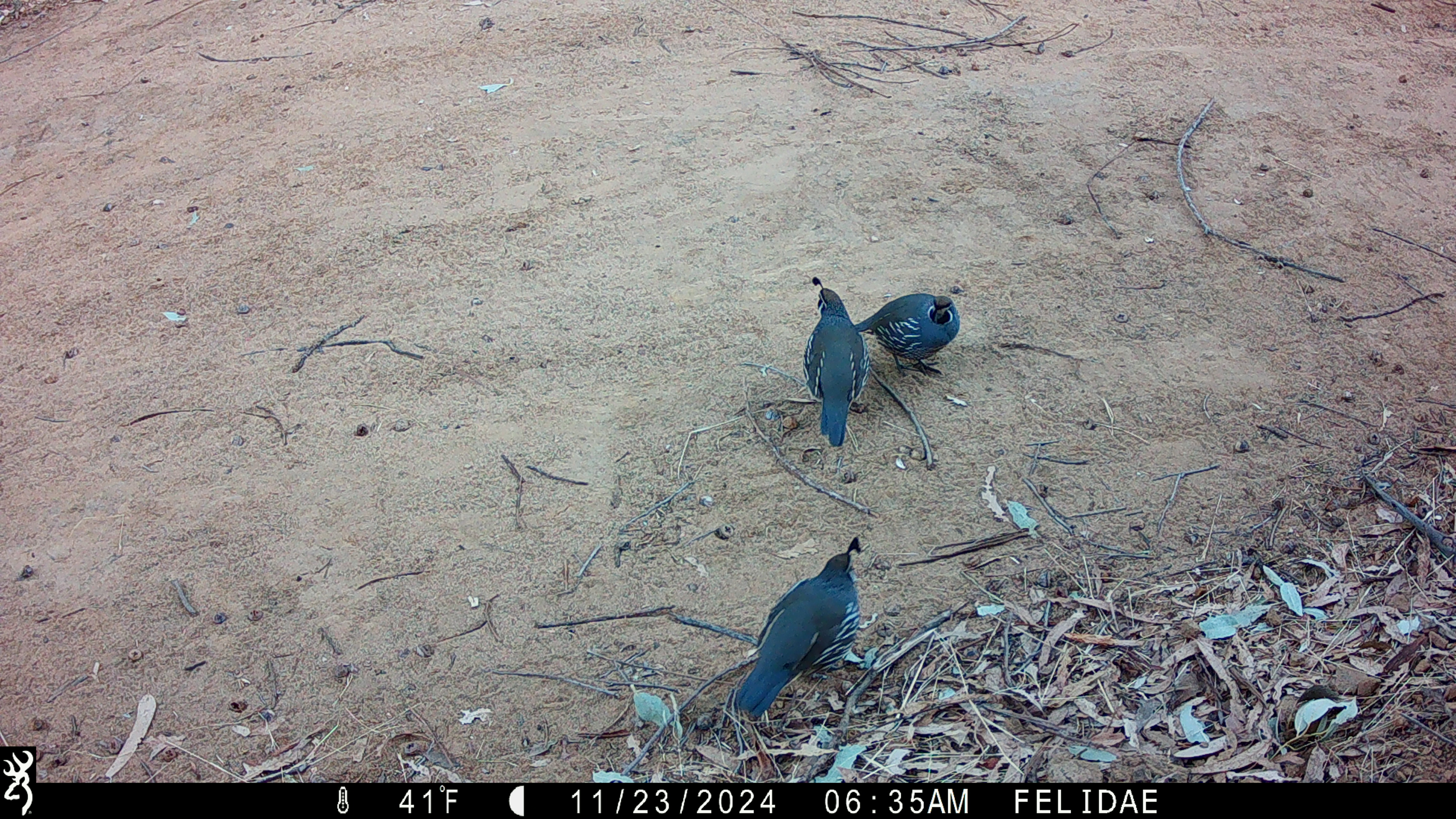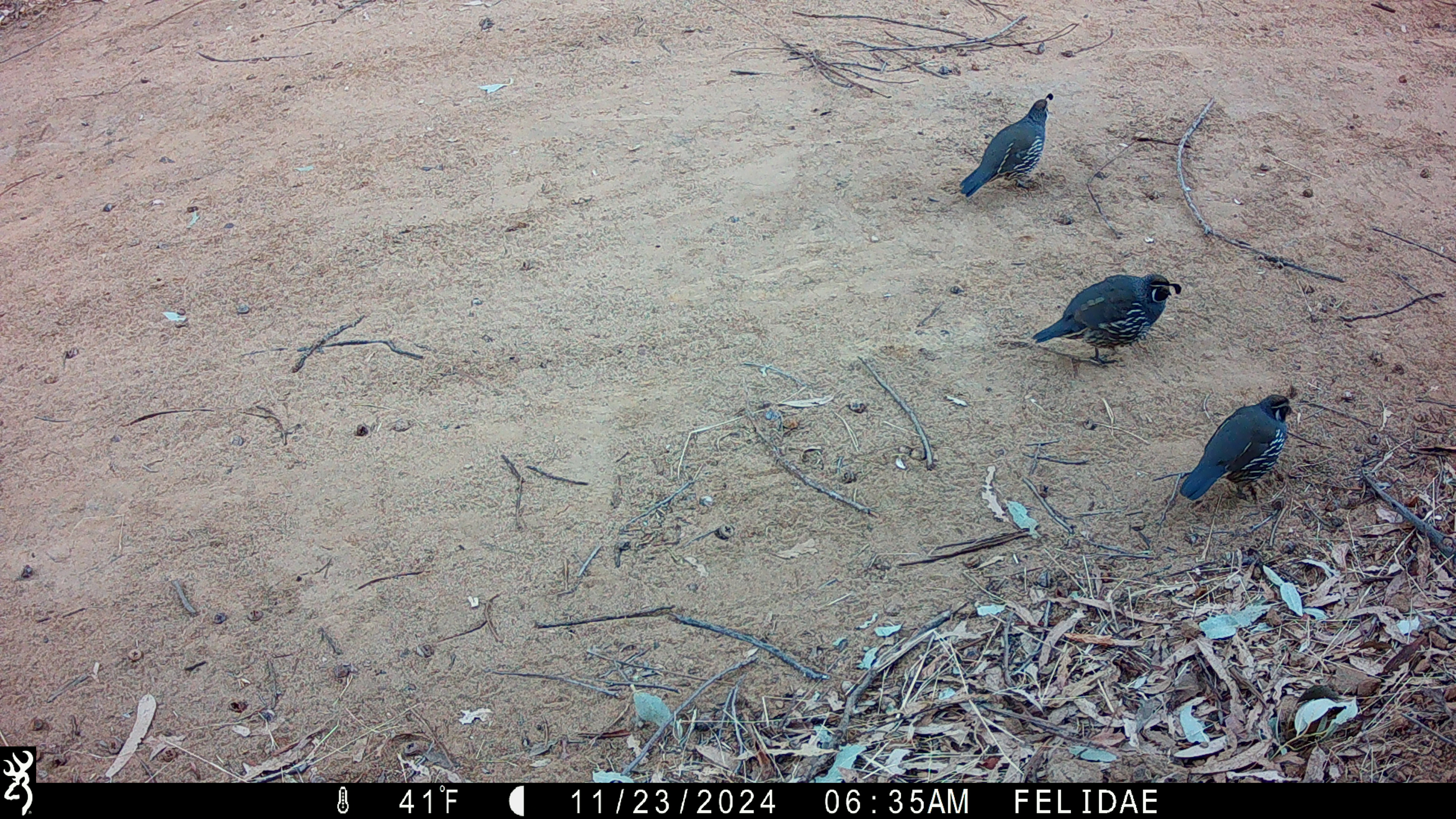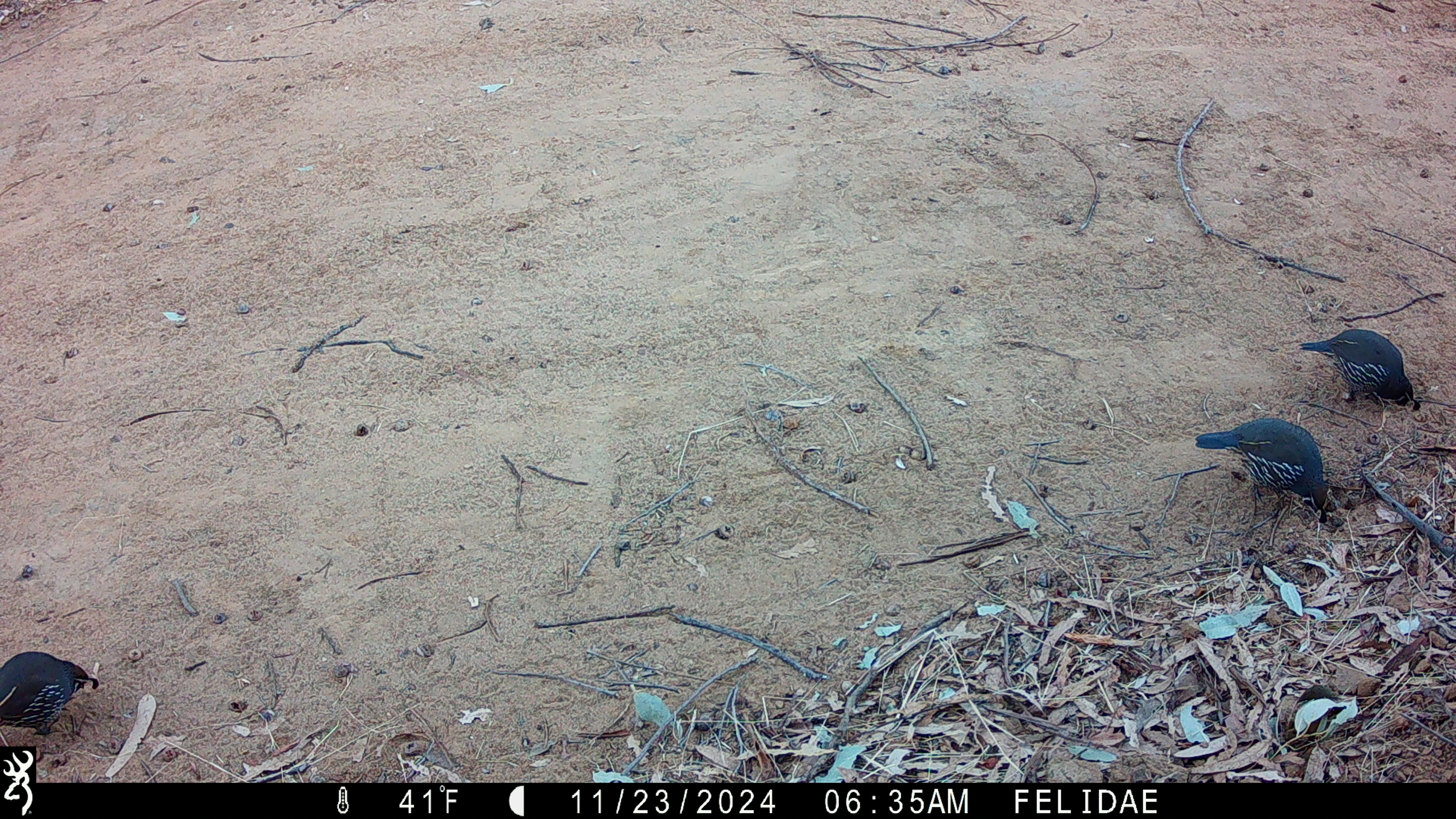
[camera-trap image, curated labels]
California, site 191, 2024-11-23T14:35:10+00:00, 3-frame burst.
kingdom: Animalia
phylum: Chordata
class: Aves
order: Galliformes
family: Odontophoridae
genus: Callipepla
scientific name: Callipepla californica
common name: california quail